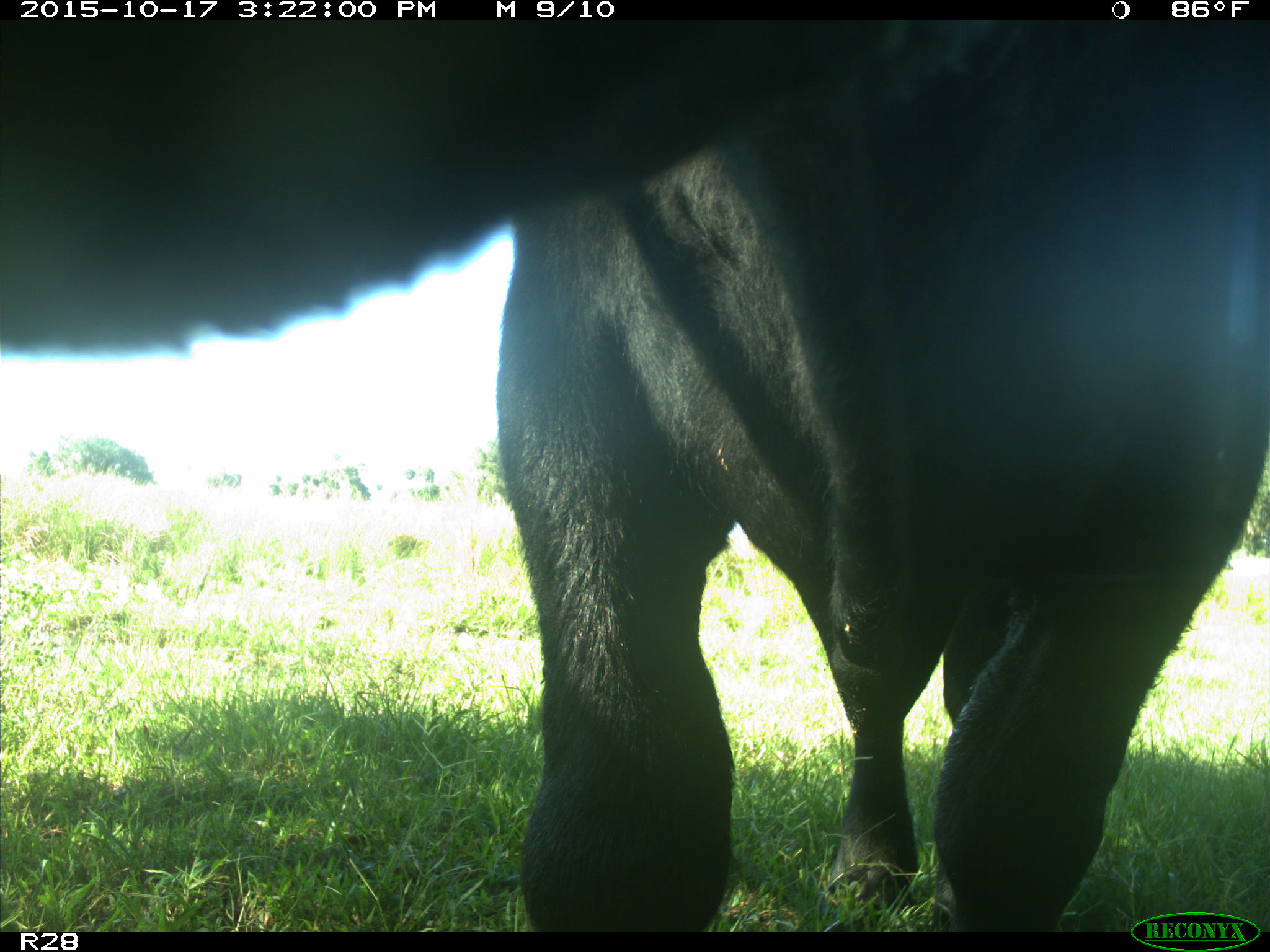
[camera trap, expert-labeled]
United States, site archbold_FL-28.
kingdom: Animalia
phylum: Chordata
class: Mammalia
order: Artiodactyla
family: Bovidae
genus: Bos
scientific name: Bos taurus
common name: domestic cow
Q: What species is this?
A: Bos taurus (domestic cow).